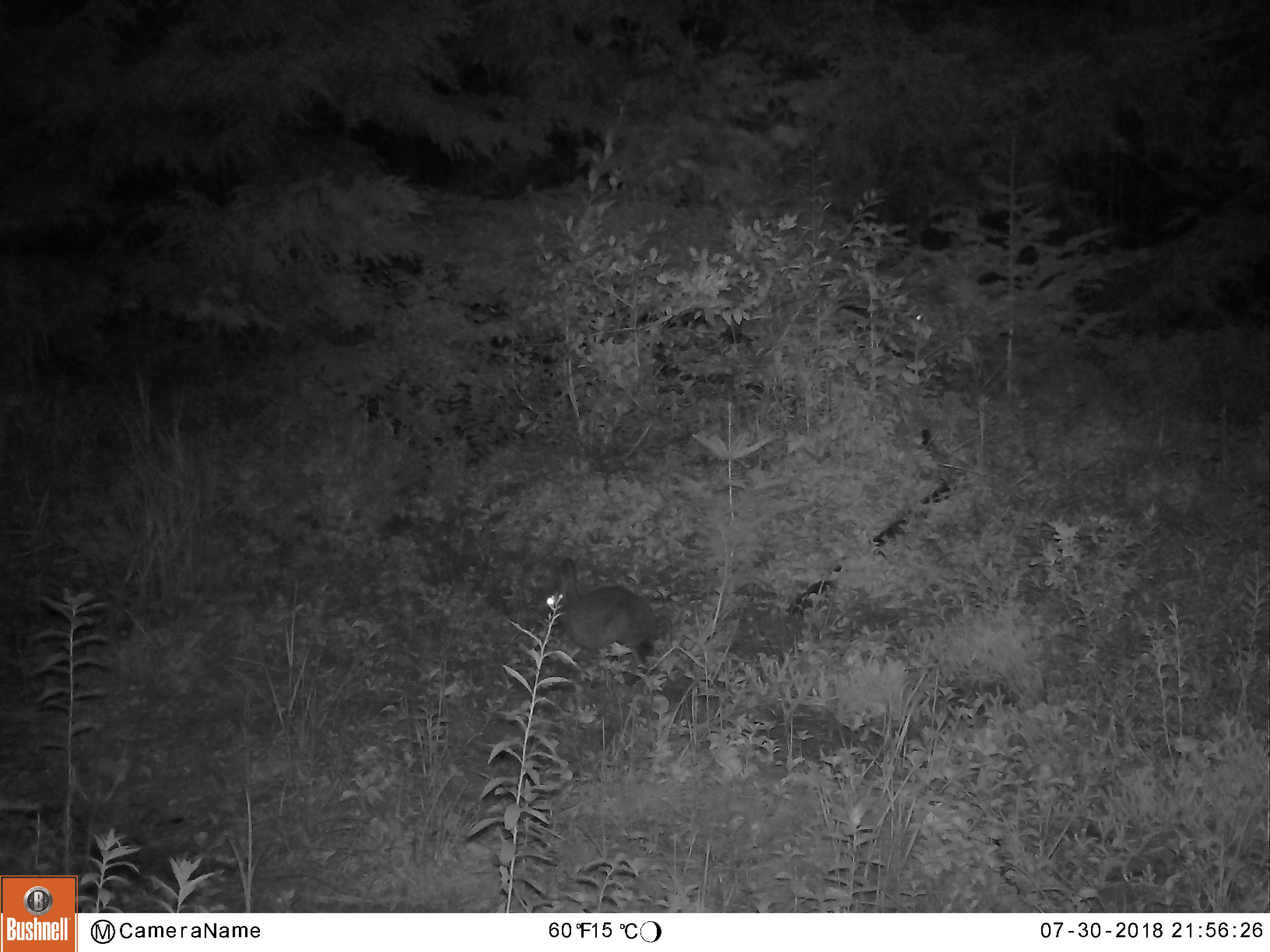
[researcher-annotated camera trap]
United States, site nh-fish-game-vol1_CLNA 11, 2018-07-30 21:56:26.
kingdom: Animalia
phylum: Chordata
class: Mammalia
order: Lagomorpha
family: Leporidae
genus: Lepus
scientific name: Lepus americanus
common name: snowshoe hare